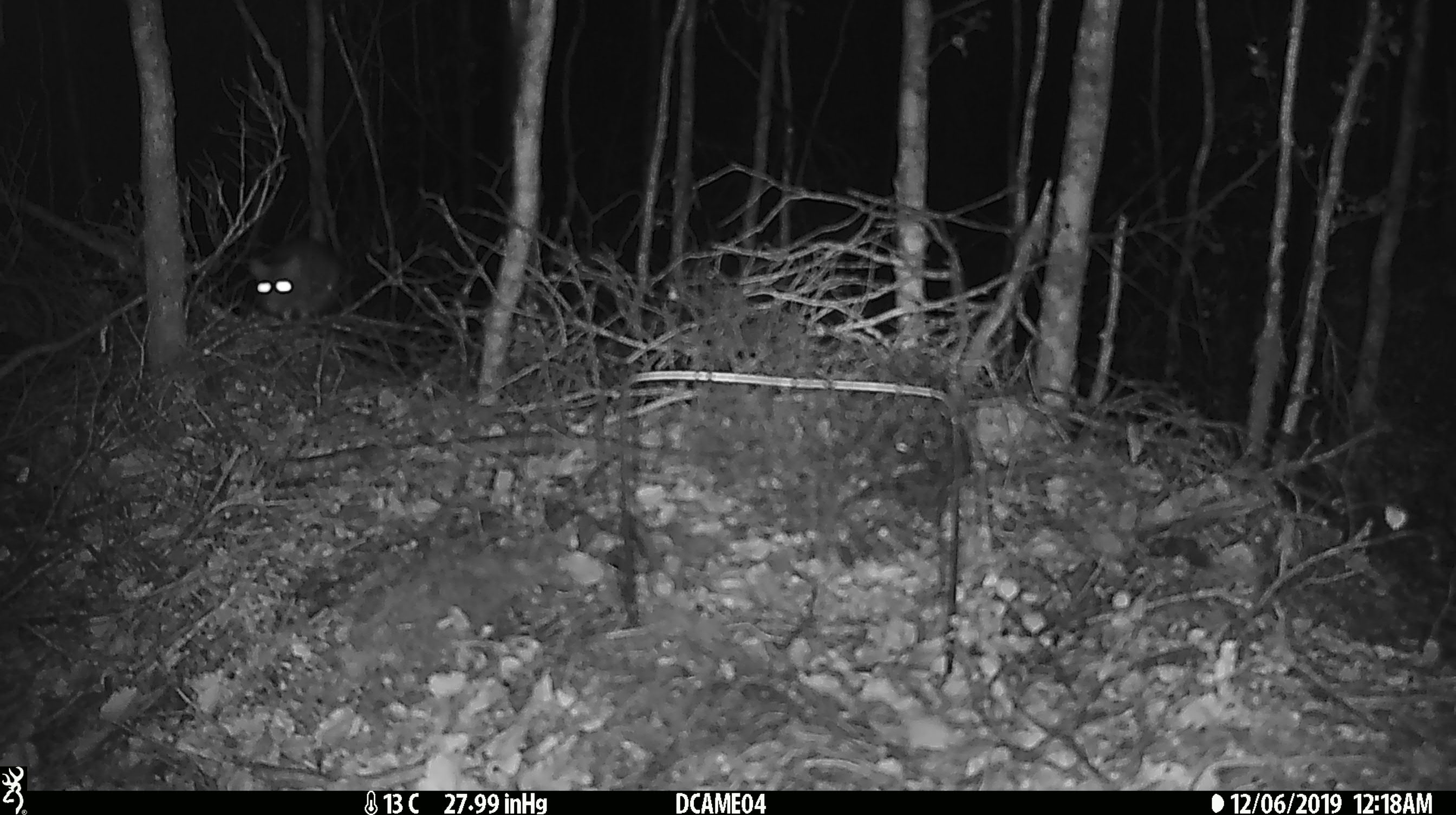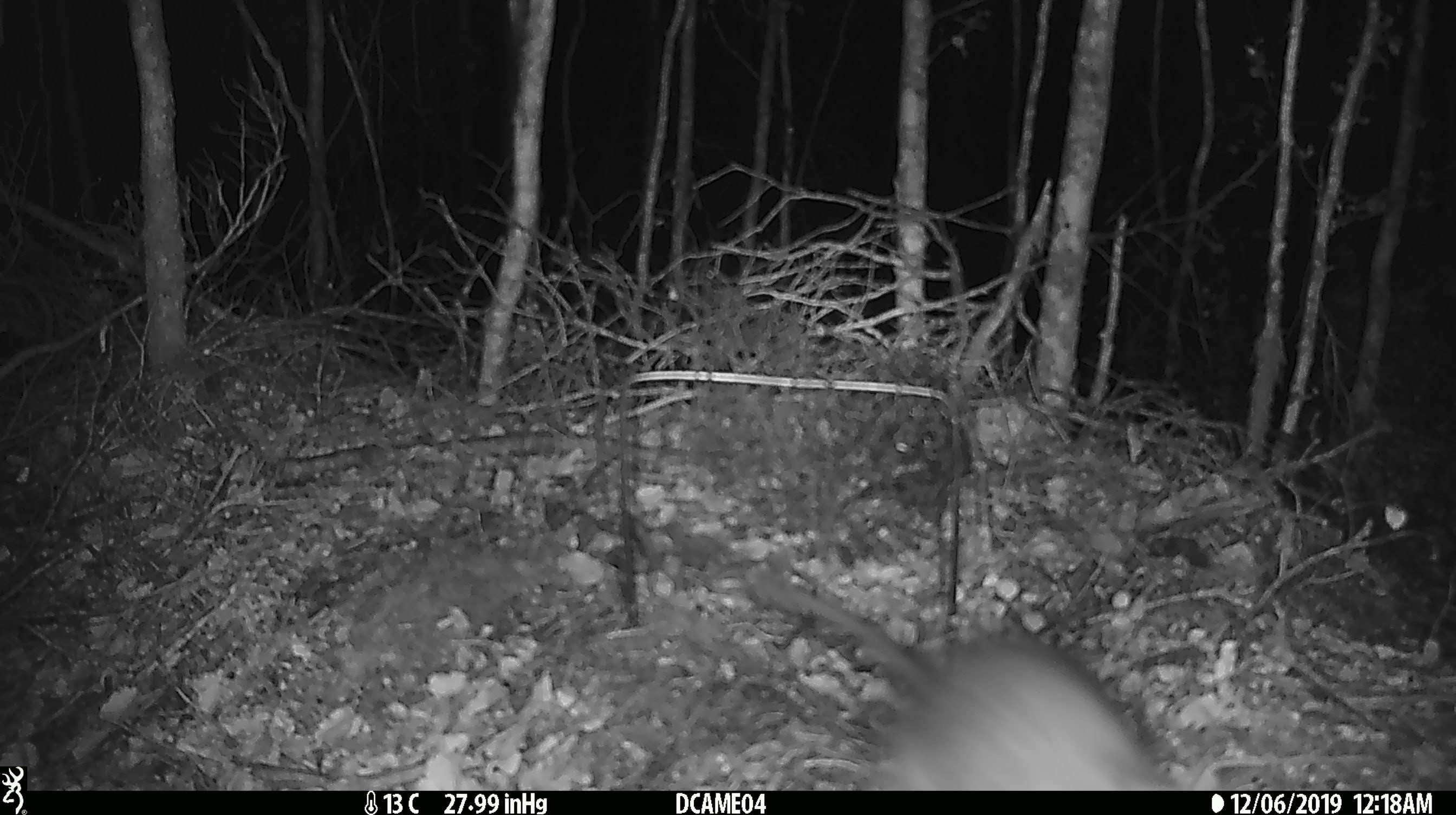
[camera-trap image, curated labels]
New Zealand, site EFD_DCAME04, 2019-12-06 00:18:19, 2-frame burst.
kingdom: Animalia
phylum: Chordata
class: Mammalia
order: Rodentia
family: Muridae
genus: Rattus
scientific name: Rattus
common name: rat